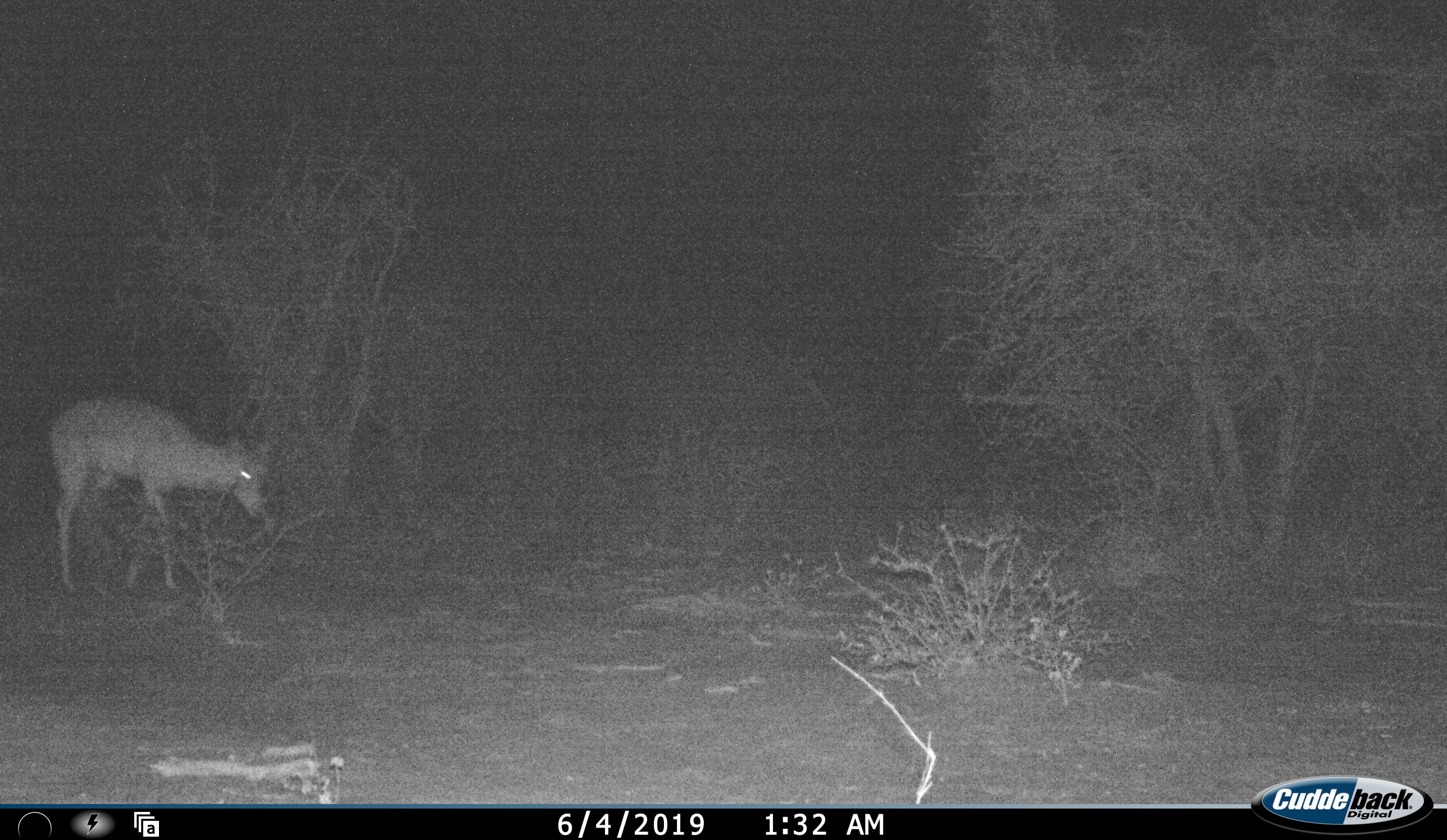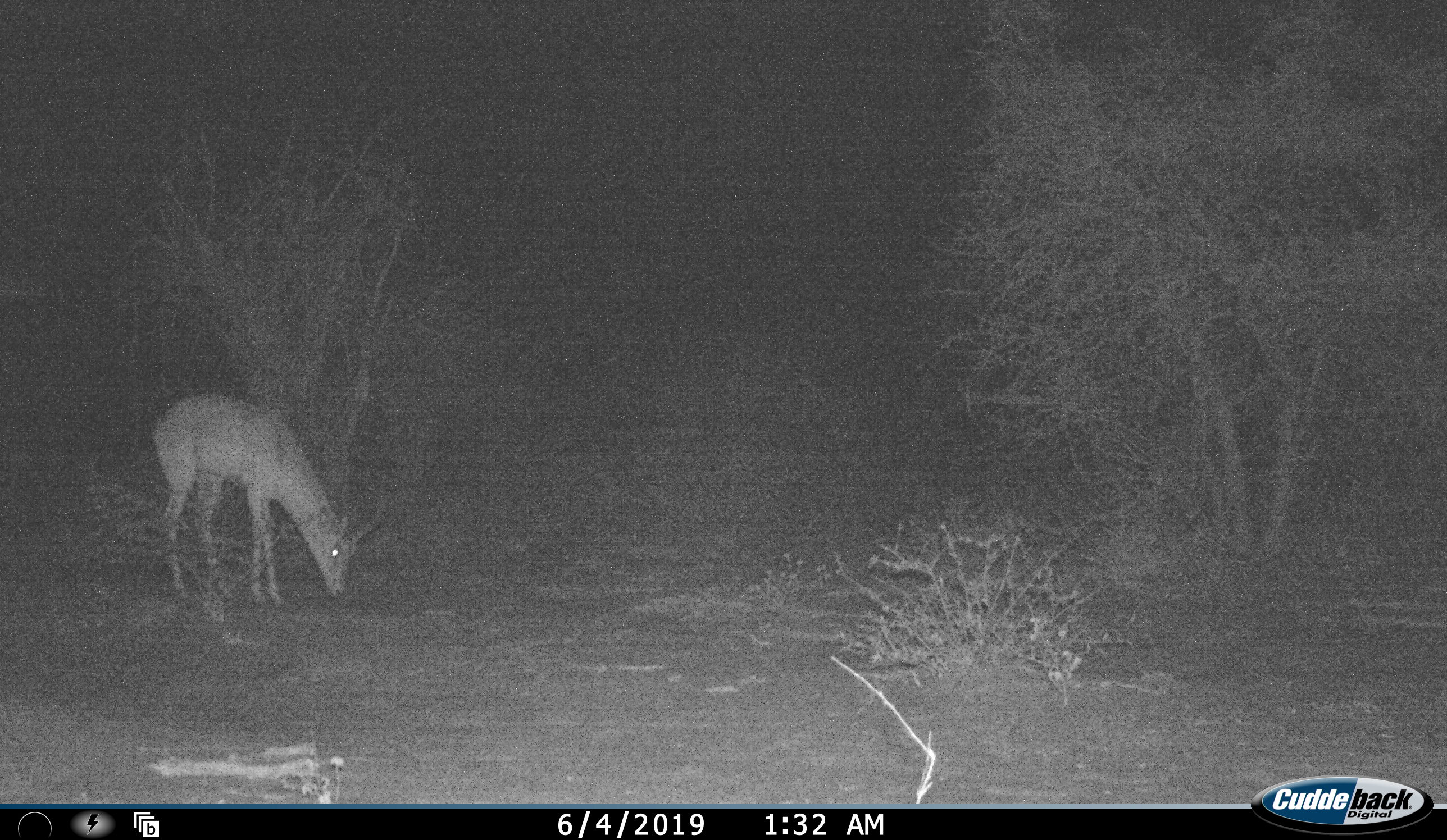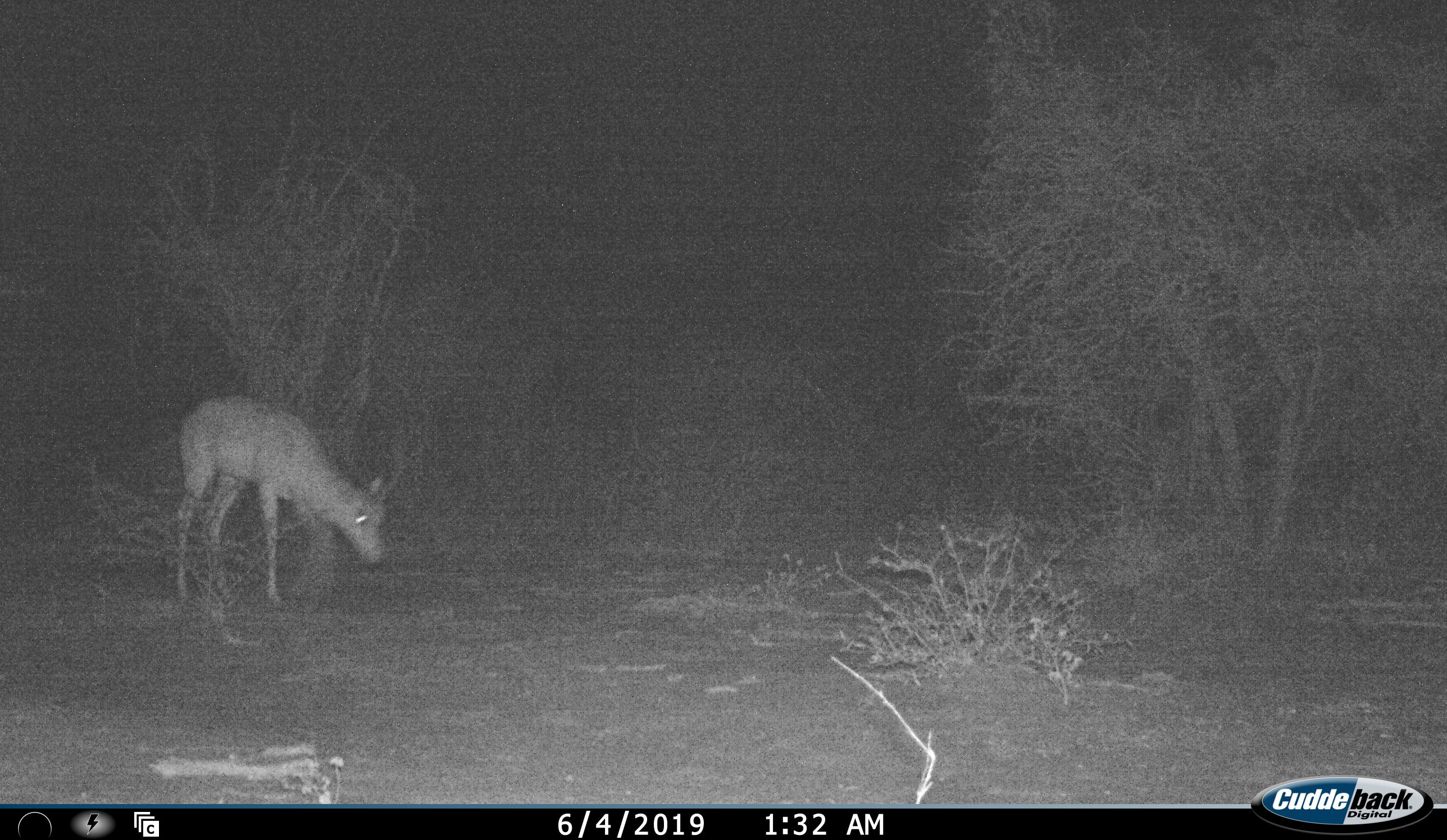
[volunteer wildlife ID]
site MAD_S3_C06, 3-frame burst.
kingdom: Animalia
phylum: Chordata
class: Mammalia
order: Artiodactyla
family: Bovidae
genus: Aepyceros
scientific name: Aepyceros melampus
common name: impala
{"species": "impala (Aepyceros melampus)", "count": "1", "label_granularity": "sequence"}